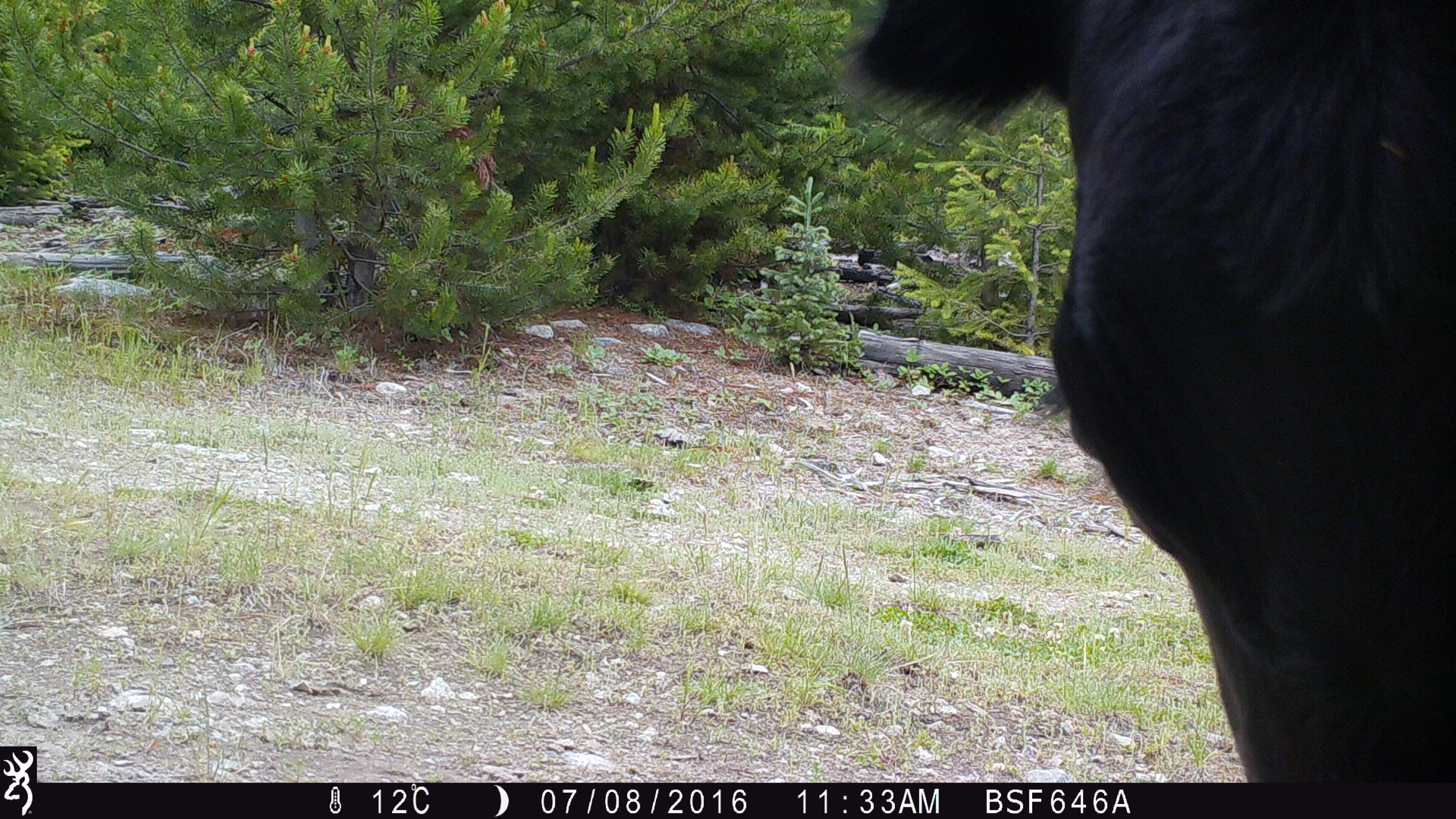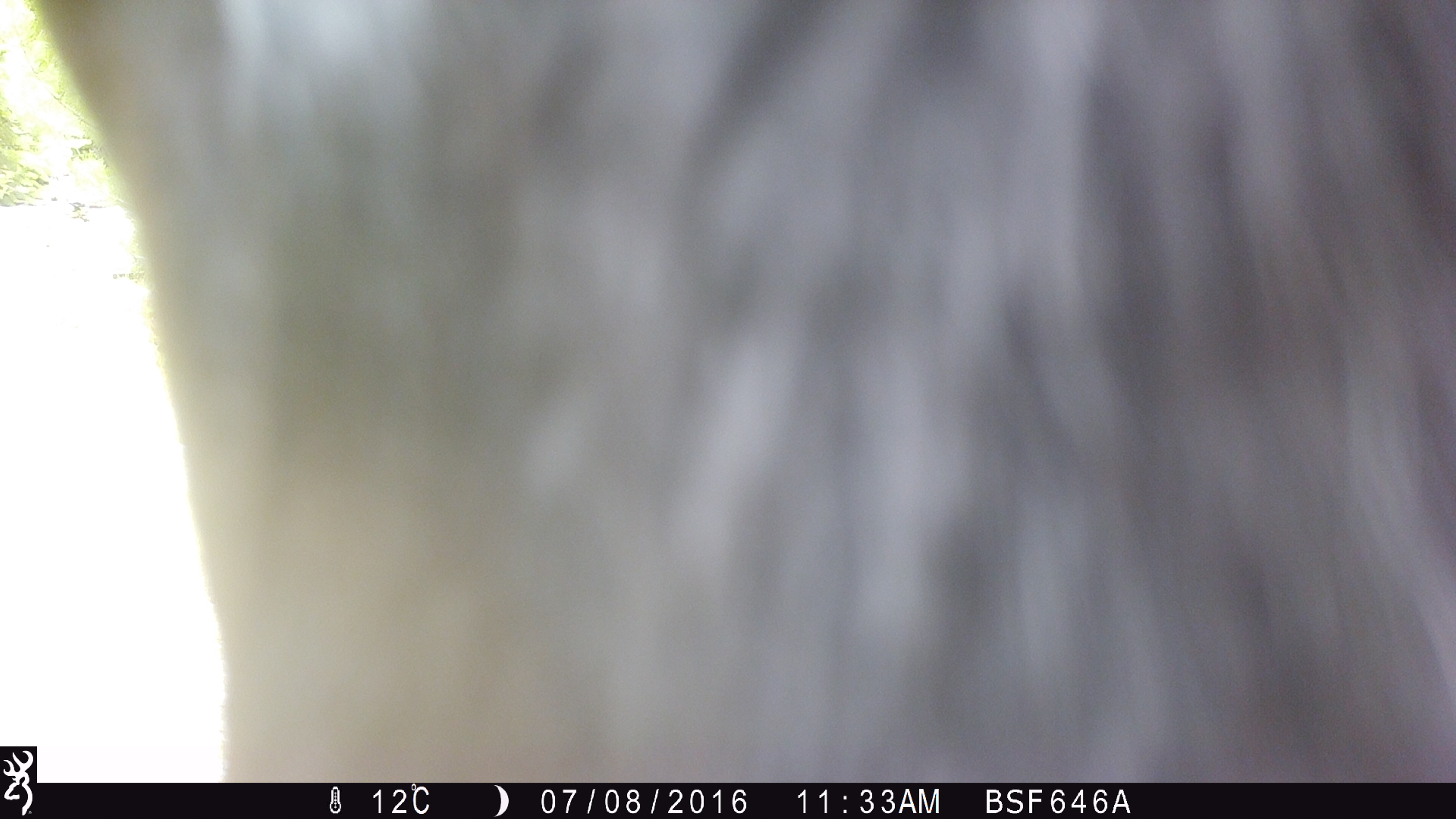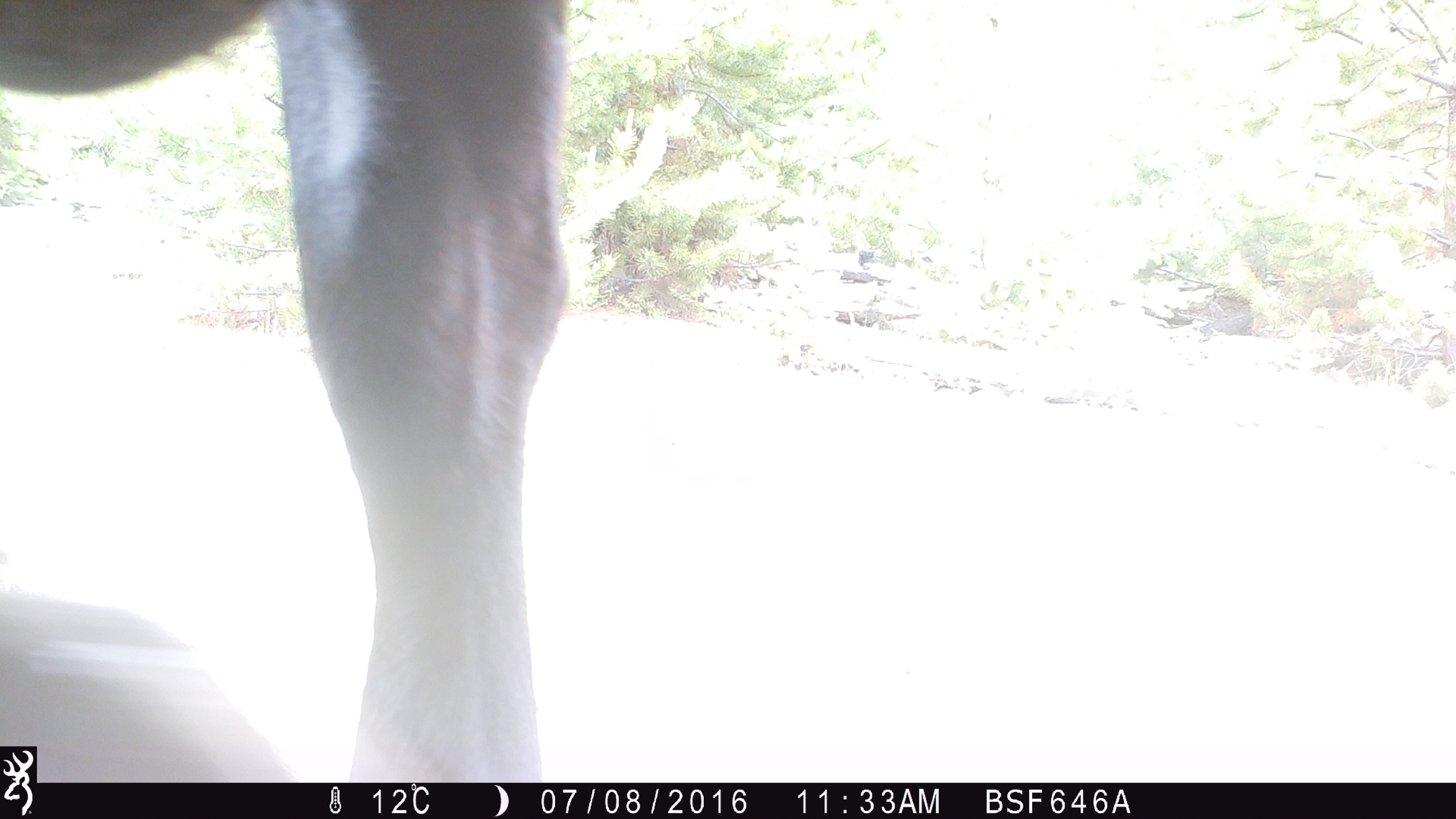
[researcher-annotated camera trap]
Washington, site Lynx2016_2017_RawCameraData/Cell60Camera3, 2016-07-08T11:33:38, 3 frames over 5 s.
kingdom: Animalia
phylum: Chordata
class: Mammalia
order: Artiodactyla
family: Bovidae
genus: Bos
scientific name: Bos taurus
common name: domestic cattle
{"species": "domestic cattle (Bos taurus)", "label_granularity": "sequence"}